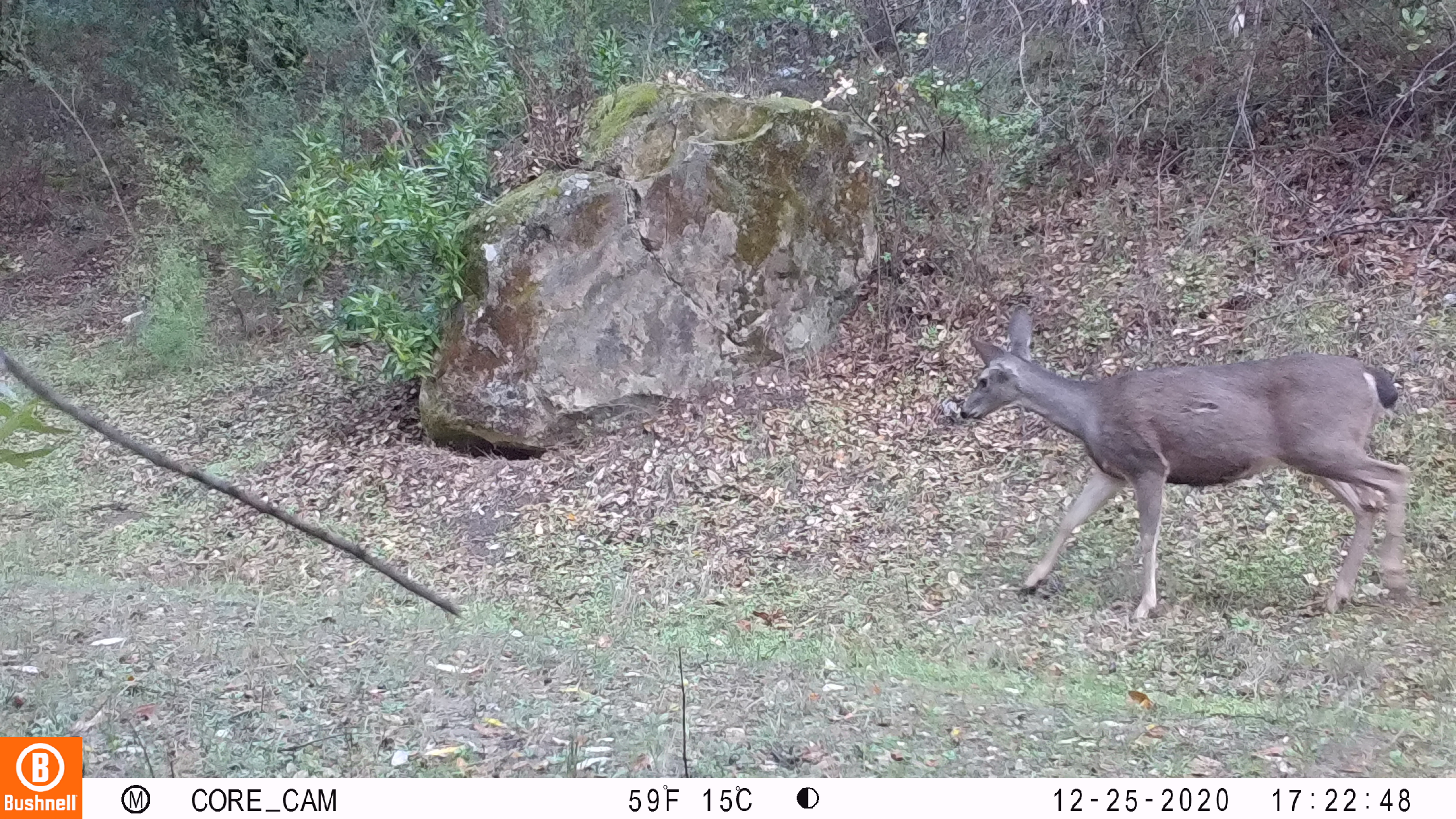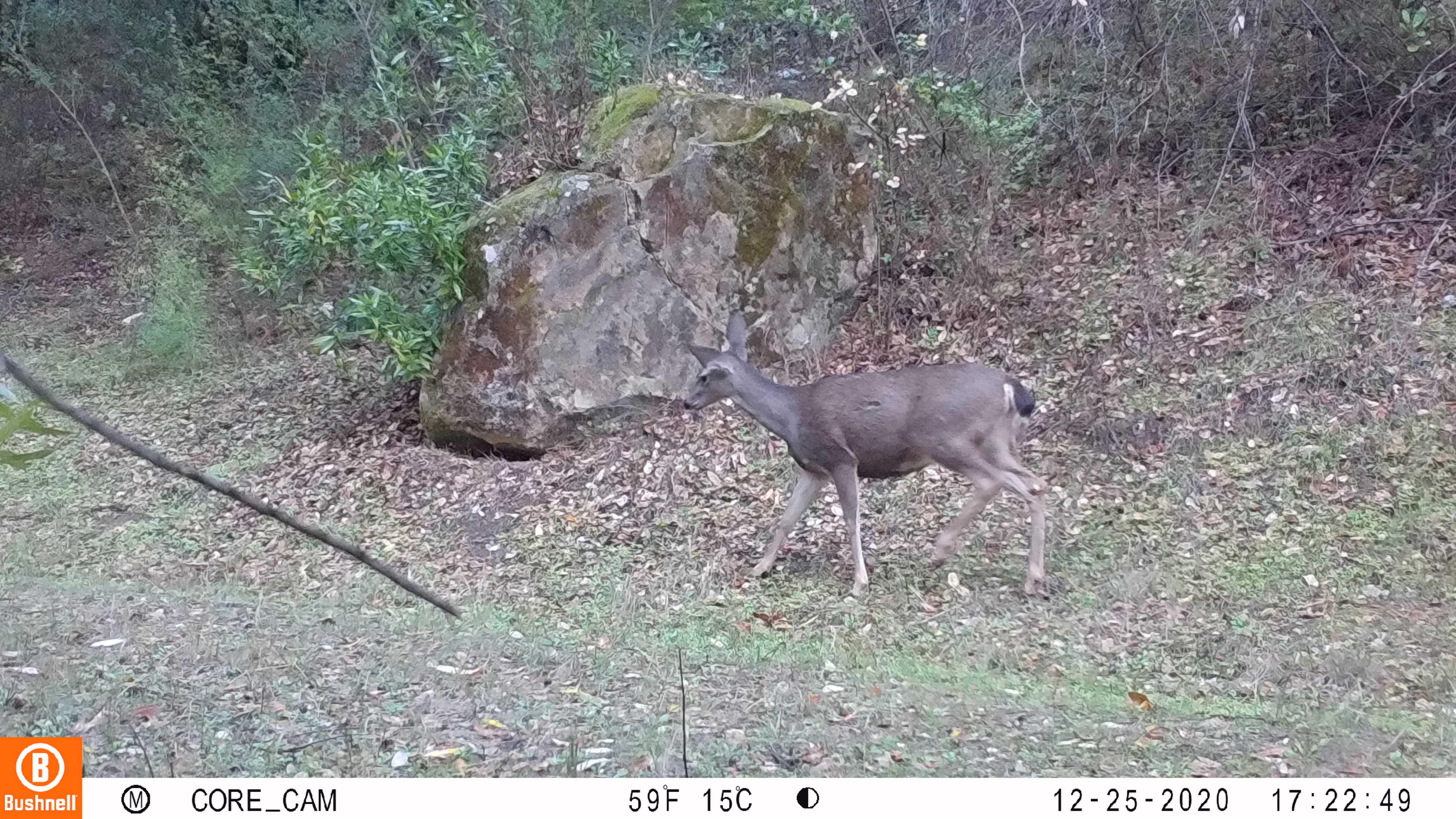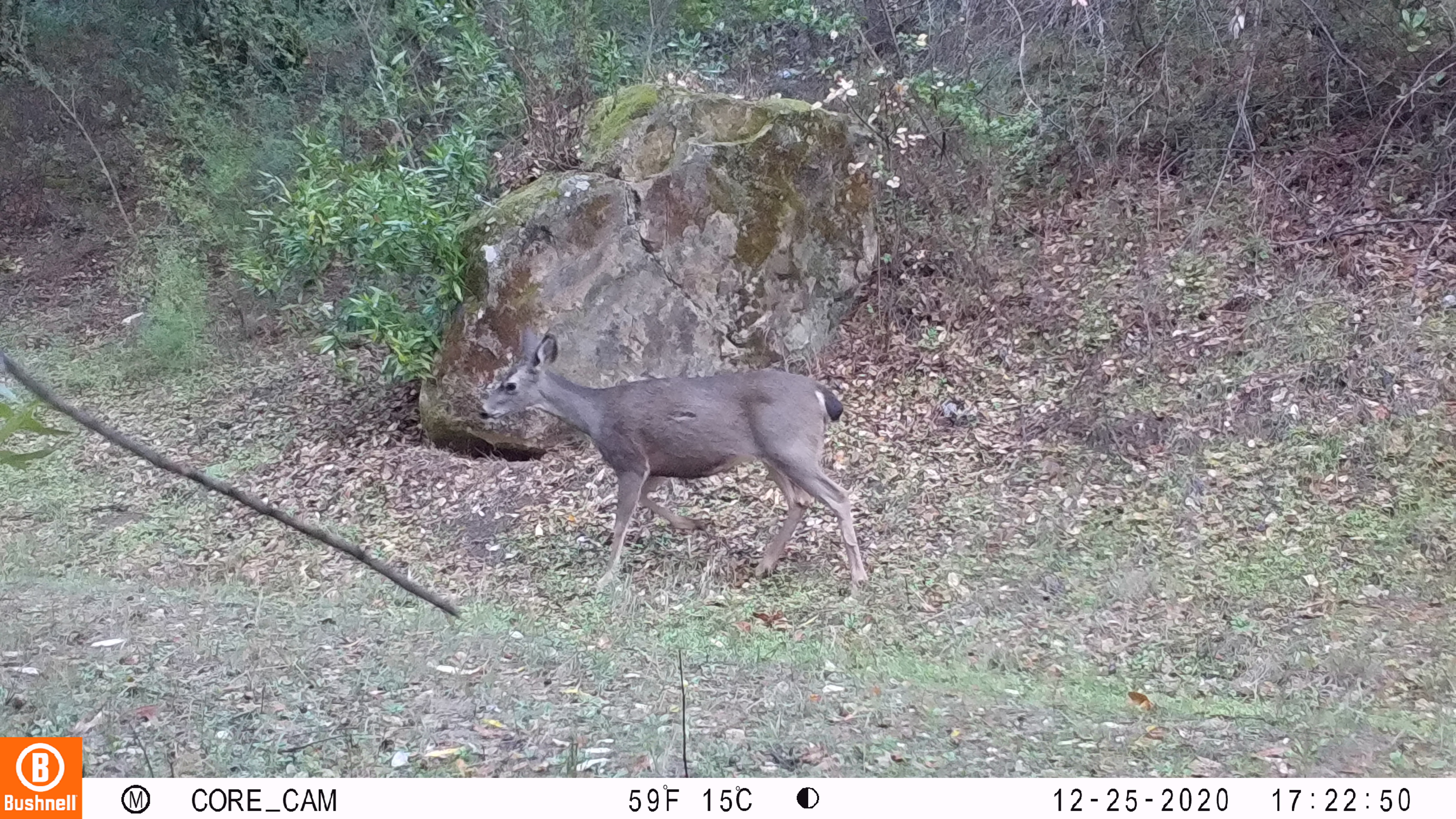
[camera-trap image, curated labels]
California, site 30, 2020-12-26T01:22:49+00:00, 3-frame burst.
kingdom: Animalia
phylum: Chordata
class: Mammalia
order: Artiodactyla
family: Cervidae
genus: Odocoileus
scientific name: Odocoileus hemionus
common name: mule deer